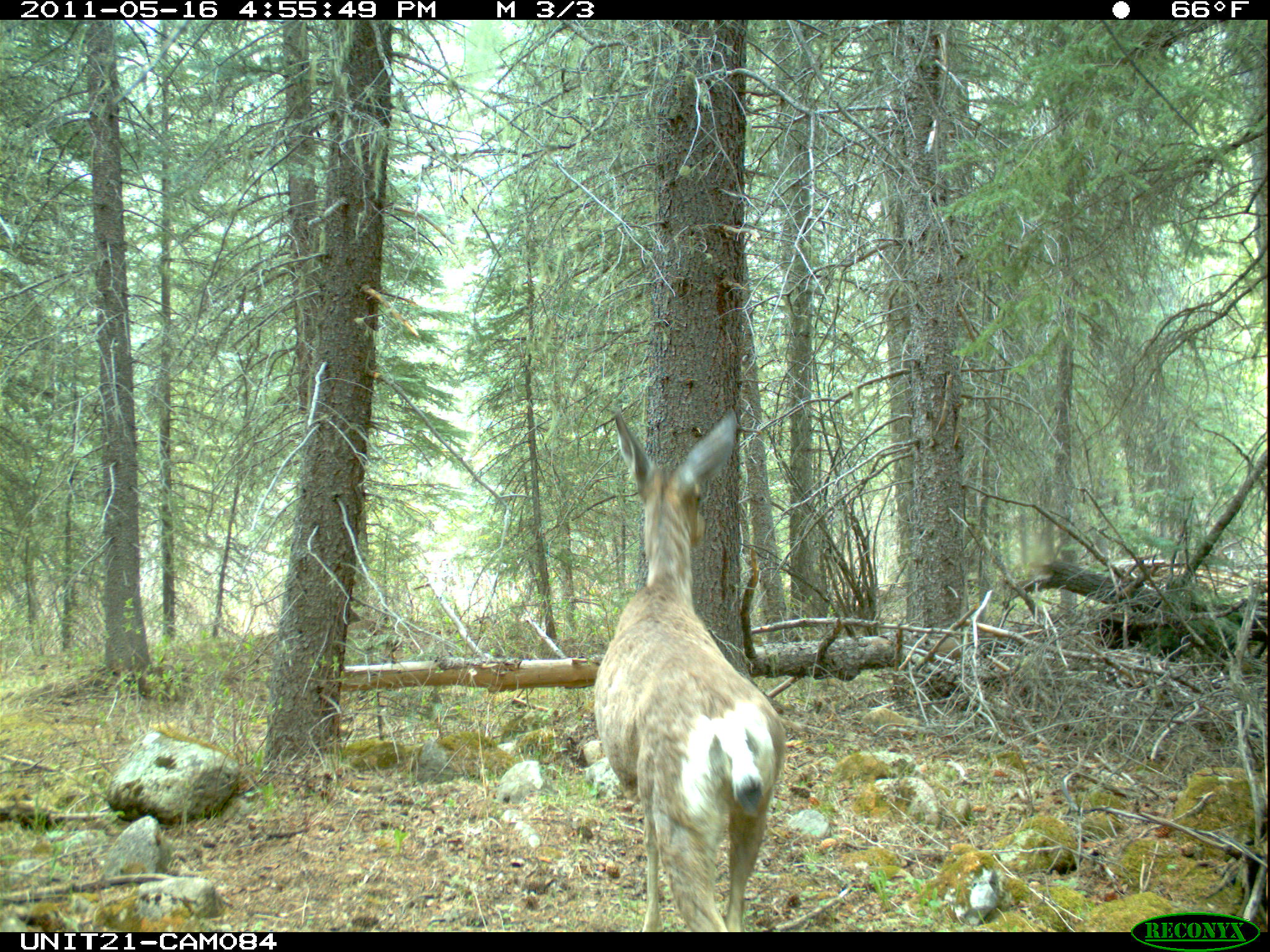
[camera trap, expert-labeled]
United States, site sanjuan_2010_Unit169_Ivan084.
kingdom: Animalia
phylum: Chordata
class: Mammalia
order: Artiodactyla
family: Cervidae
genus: Odocoileus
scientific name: Odocoileus hemionus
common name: mule deer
Odocoileus hemionus (mule deer).